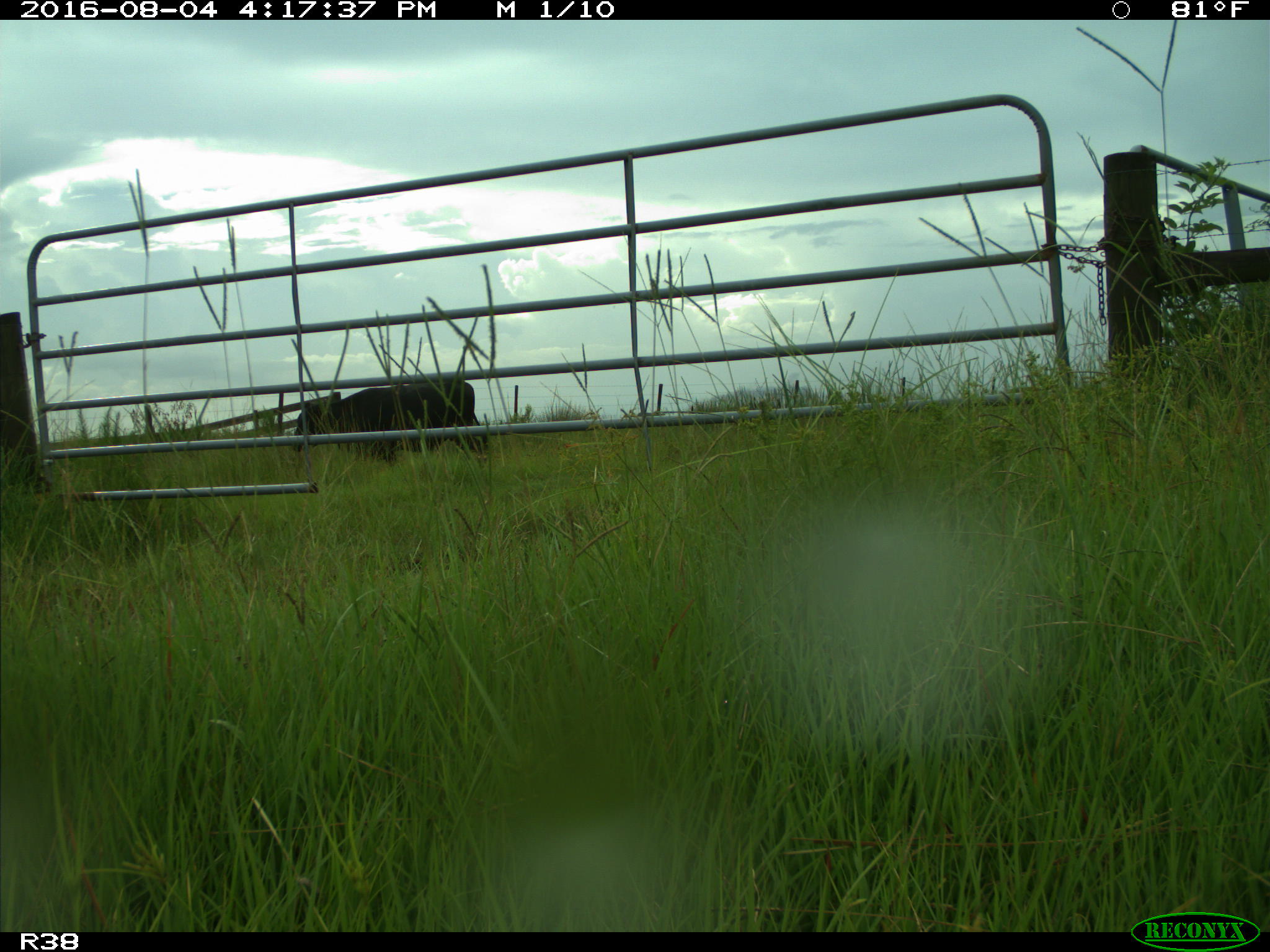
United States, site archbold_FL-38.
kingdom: Animalia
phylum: Chordata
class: Mammalia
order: Artiodactyla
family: Bovidae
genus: Bos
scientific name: Bos taurus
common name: domestic cow